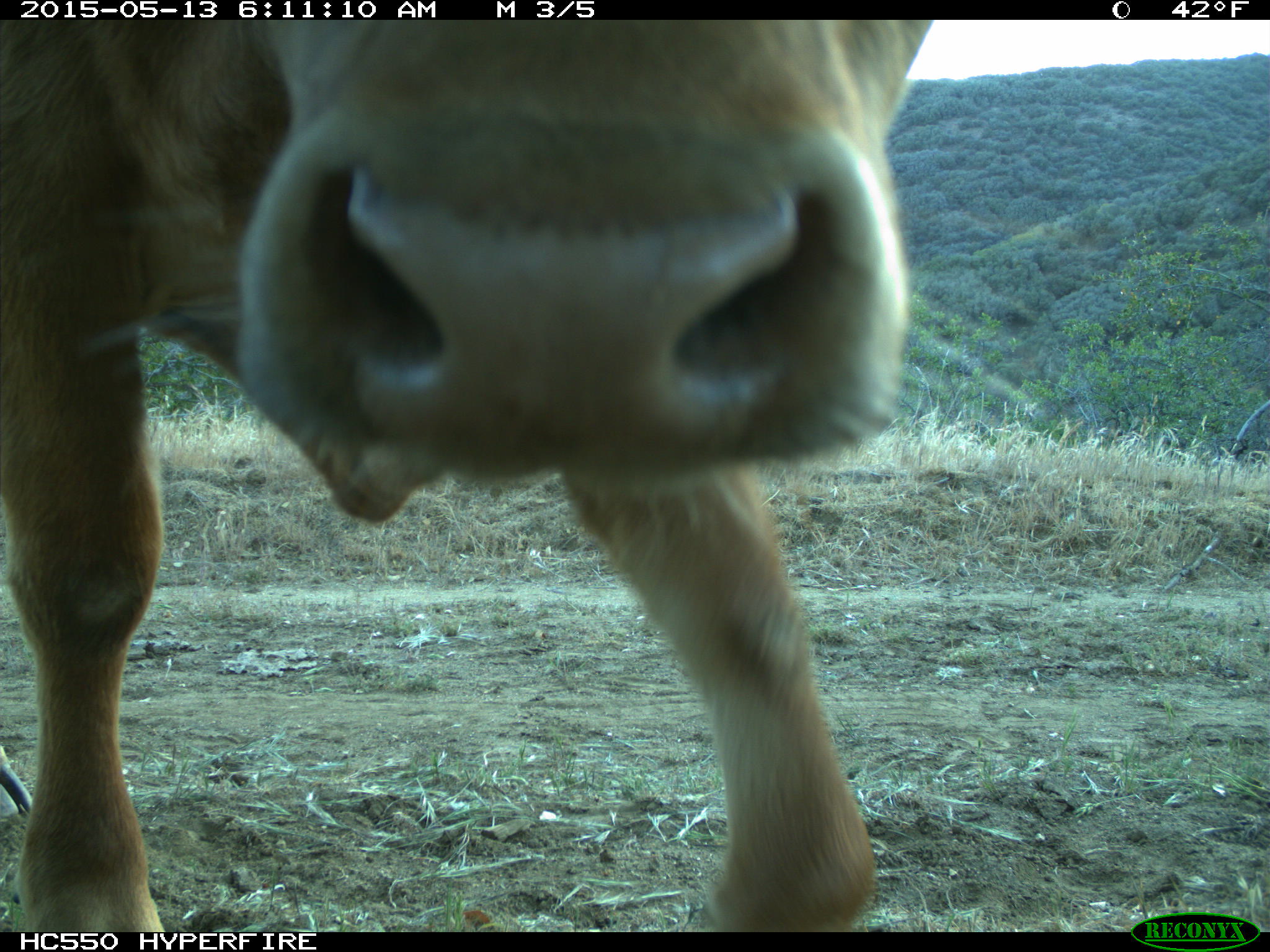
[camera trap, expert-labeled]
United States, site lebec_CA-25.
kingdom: Animalia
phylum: Chordata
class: Mammalia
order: Artiodactyla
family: Bovidae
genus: Bos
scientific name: Bos taurus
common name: domestic cow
Bos taurus (domestic cow).